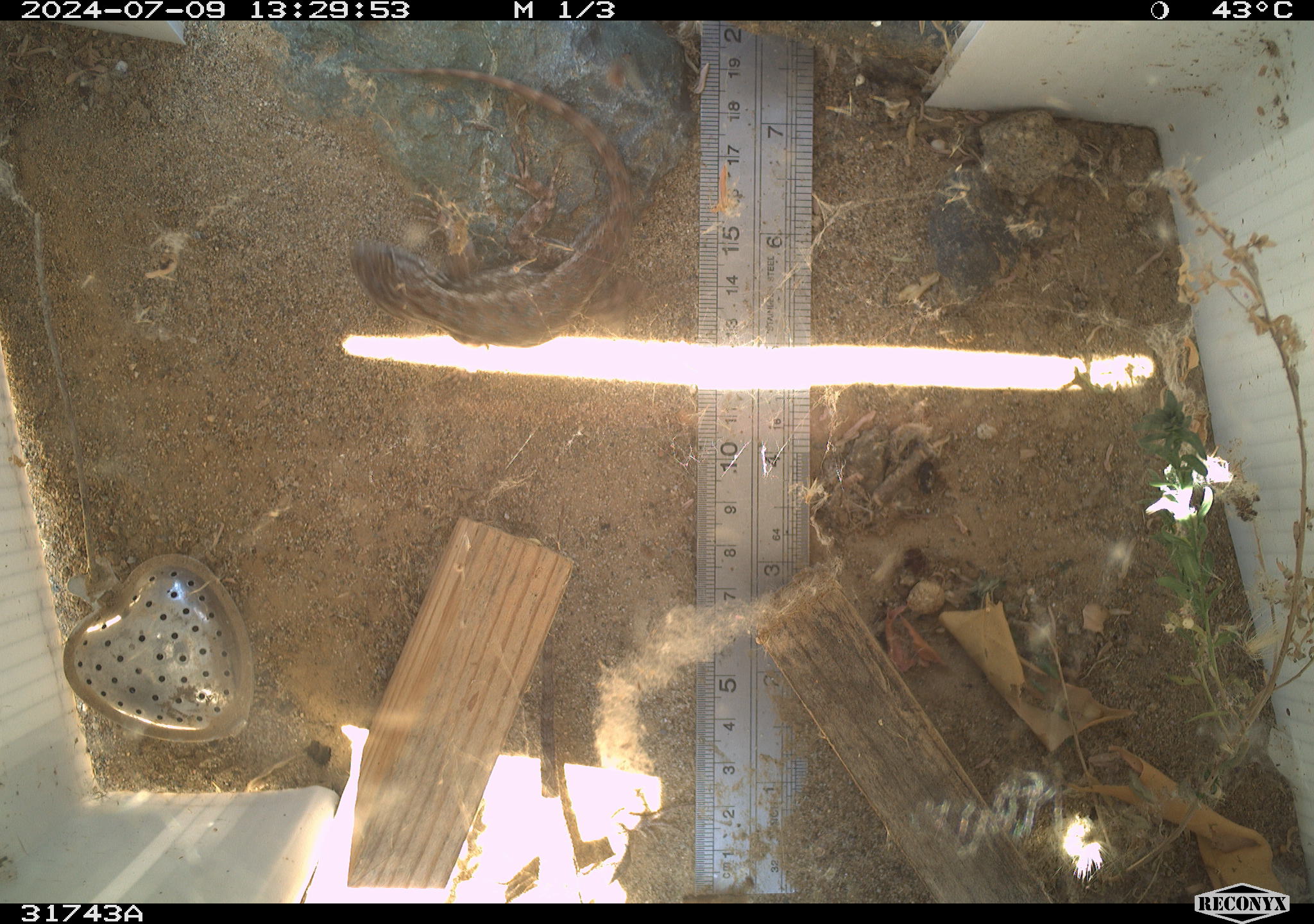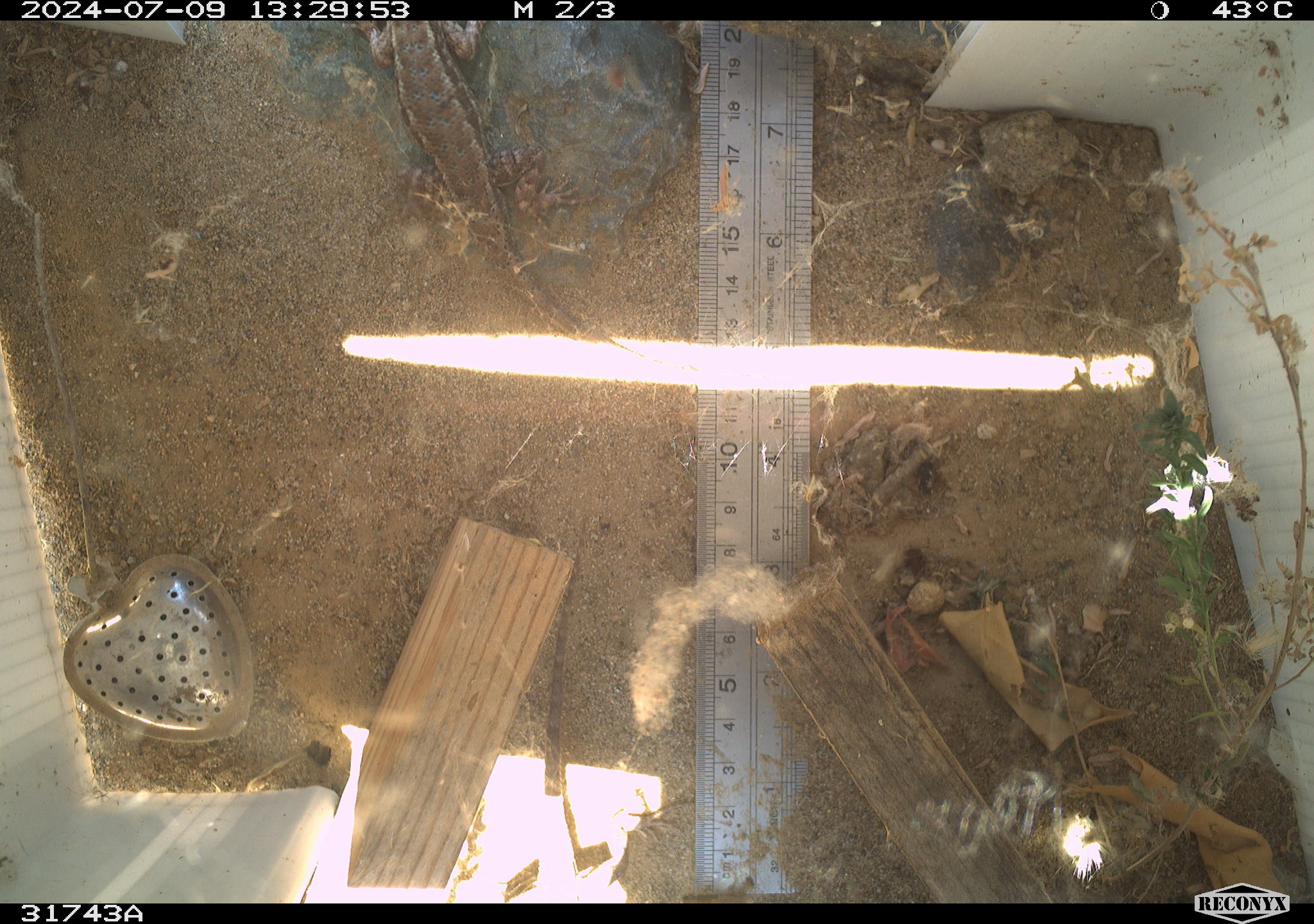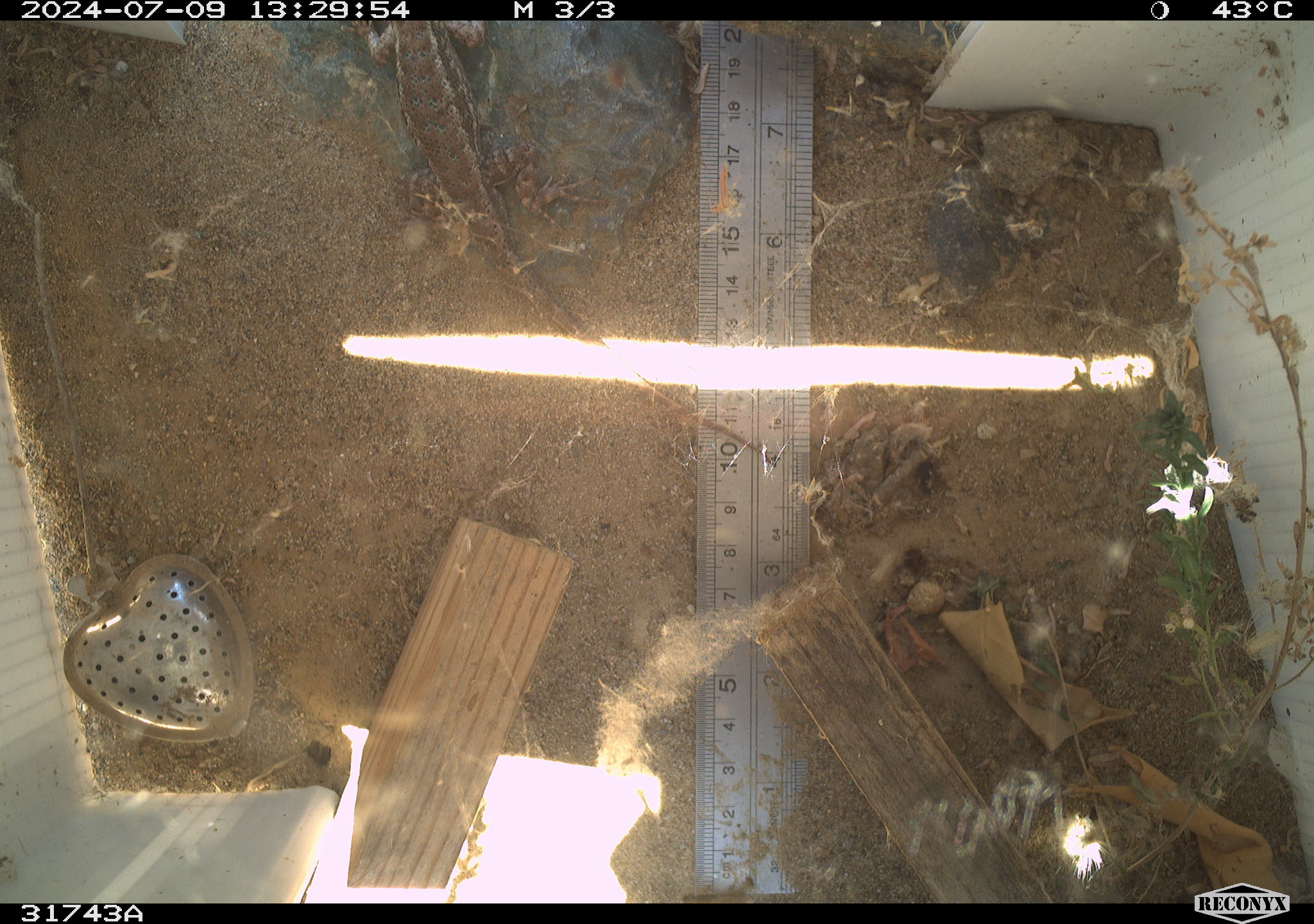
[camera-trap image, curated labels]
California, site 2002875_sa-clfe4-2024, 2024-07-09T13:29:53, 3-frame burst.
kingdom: Animalia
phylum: Chordata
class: Reptilia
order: Squamata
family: Phrynosomatidae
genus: Sceloporus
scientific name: Sceloporus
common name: spiny lizards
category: sceloporus species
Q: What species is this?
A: Sceloporus species (spiny lizards) (Sceloporus).